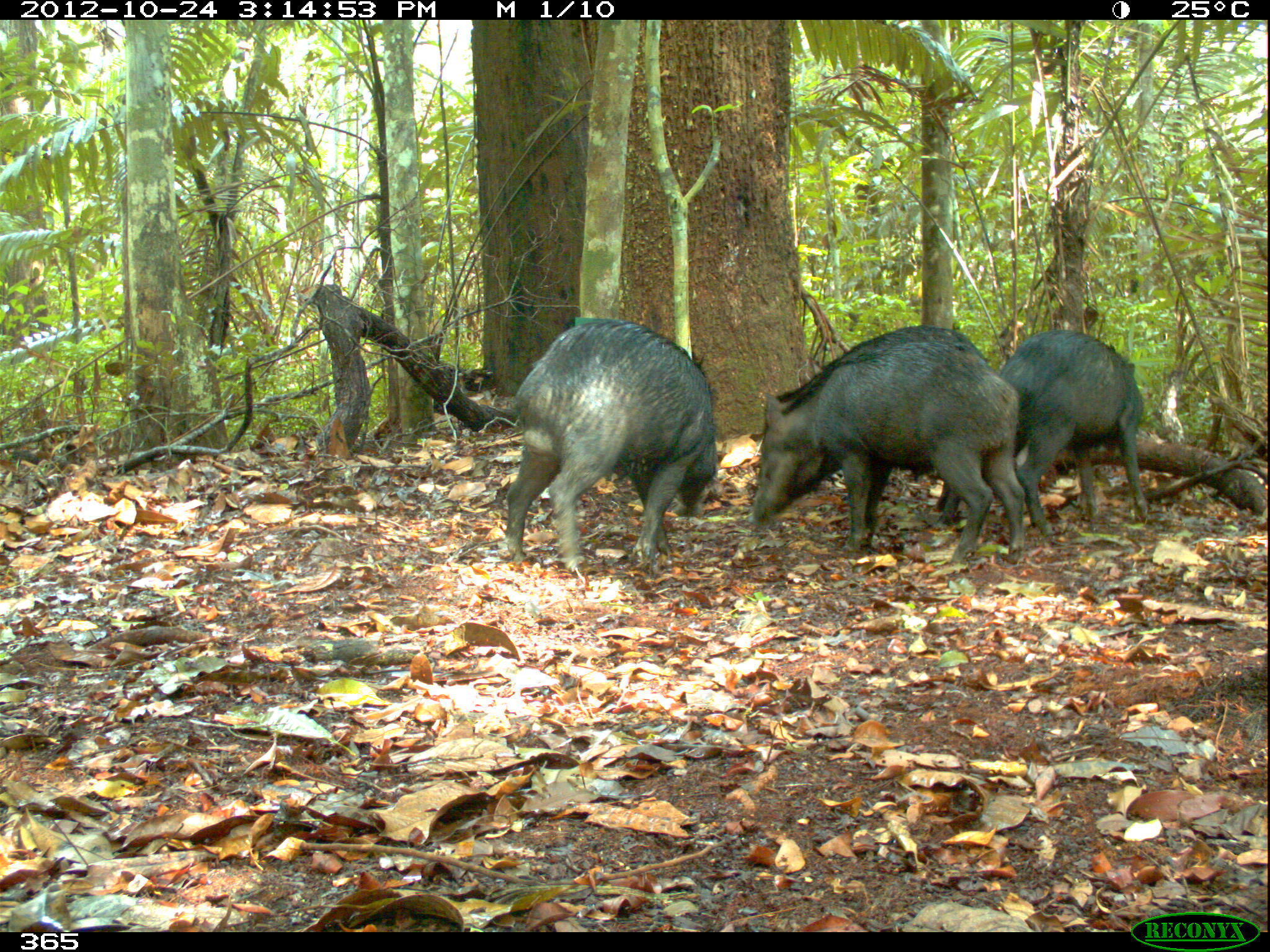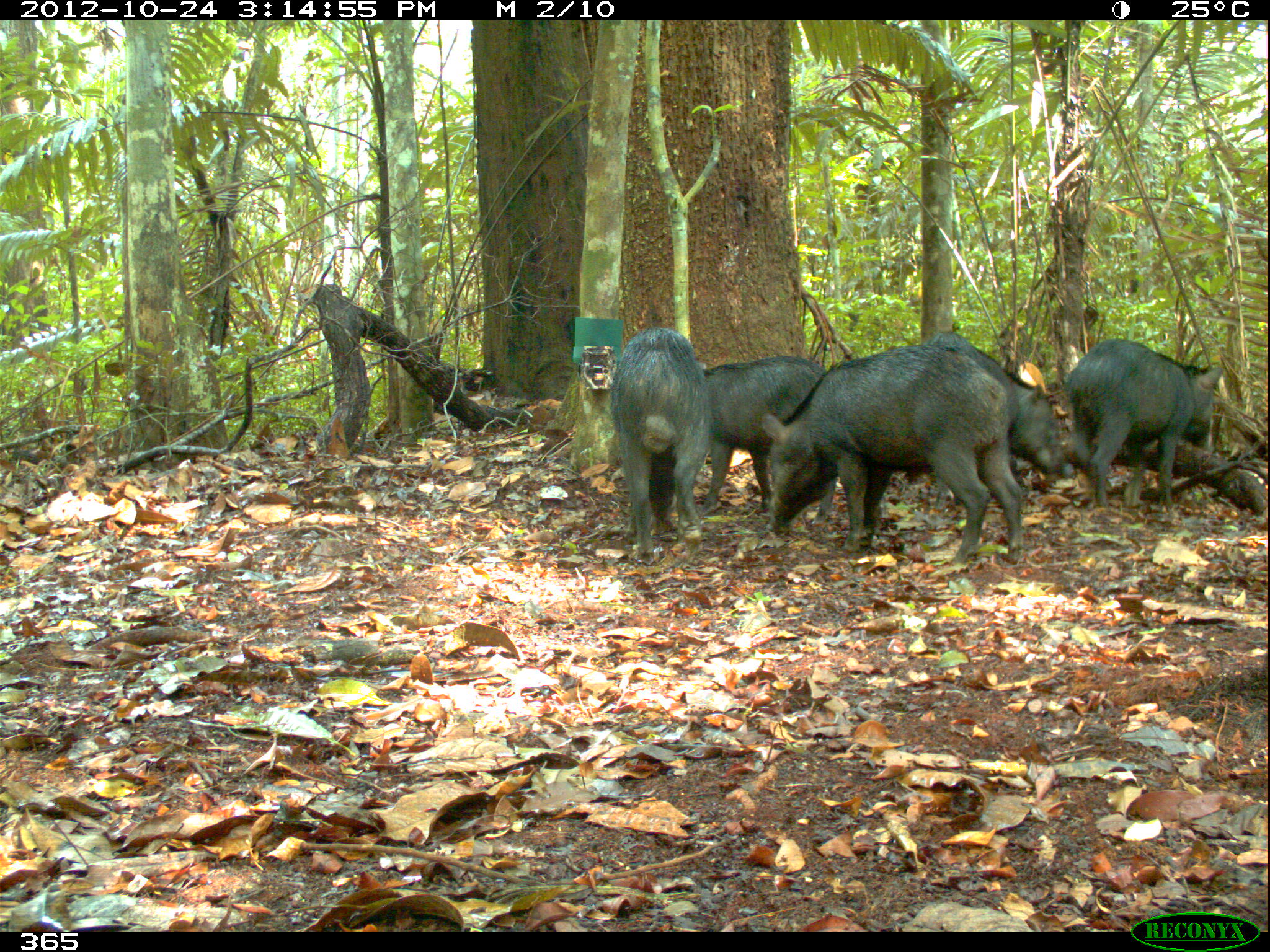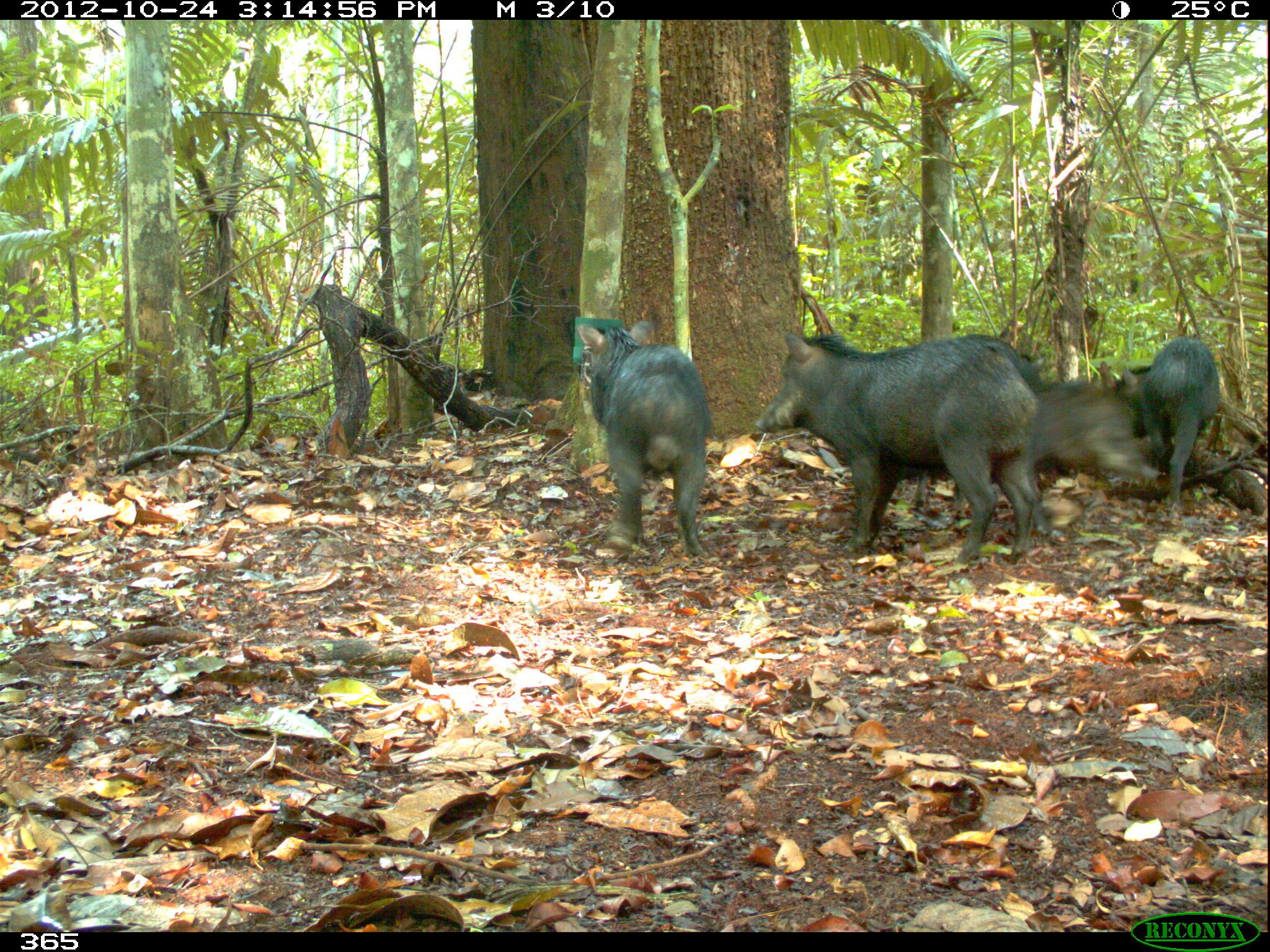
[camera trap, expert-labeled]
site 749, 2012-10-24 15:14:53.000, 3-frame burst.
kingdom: Animalia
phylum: Chordata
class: Mammalia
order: Artiodactyla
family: Tayassuidae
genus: Tayassu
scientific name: Tayassu pecari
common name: white-lipped peccary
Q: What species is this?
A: Tayassu pecari (white-lipped peccary).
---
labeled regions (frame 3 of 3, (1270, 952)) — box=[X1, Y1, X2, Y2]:
tayassu pecari: box=[753, 332, 1040, 564]; box=[576, 319, 710, 556]; box=[1099, 335, 1220, 503]; box=[1028, 379, 1160, 488]